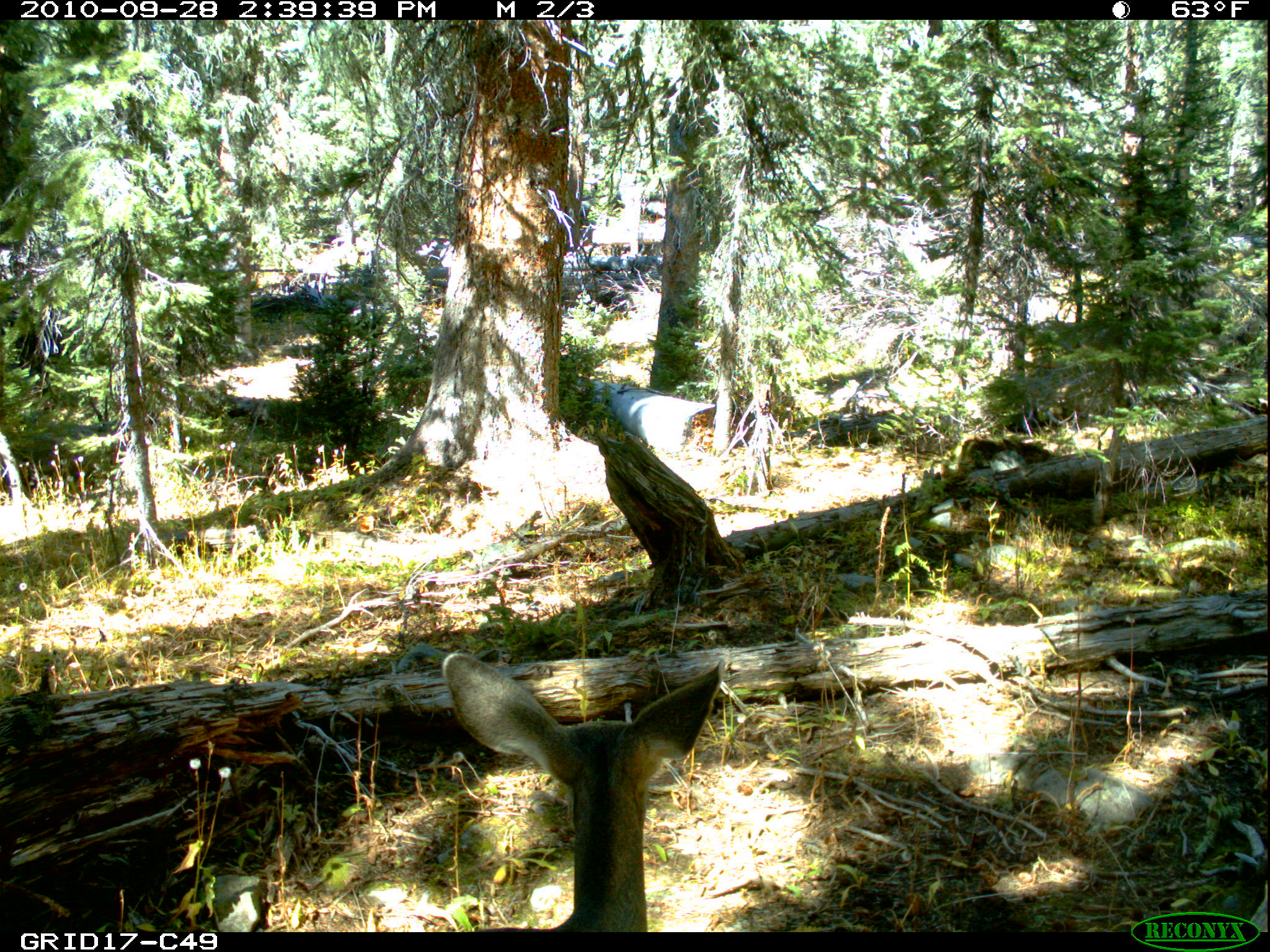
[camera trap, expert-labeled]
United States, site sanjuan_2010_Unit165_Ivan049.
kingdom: Animalia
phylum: Chordata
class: Mammalia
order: Artiodactyla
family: Cervidae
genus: Odocoileus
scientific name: Odocoileus hemionus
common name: mule deer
Odocoileus hemionus (mule deer).